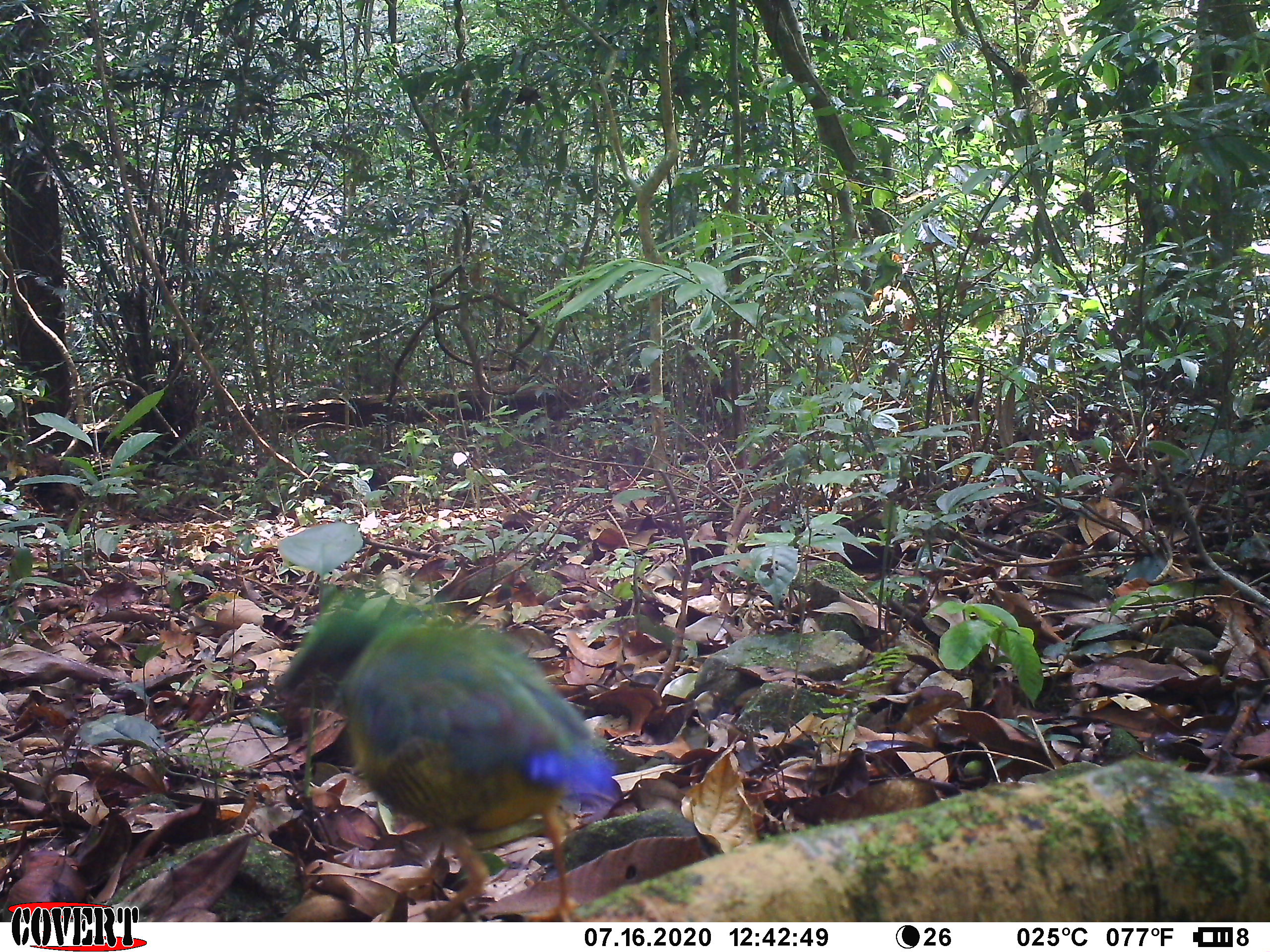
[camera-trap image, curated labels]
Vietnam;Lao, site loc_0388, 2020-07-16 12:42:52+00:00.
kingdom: Animalia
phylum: Chordata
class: Aves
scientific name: Aves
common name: bird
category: unidentified bird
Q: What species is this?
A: Unidentified bird (bird) (Aves).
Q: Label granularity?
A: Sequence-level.